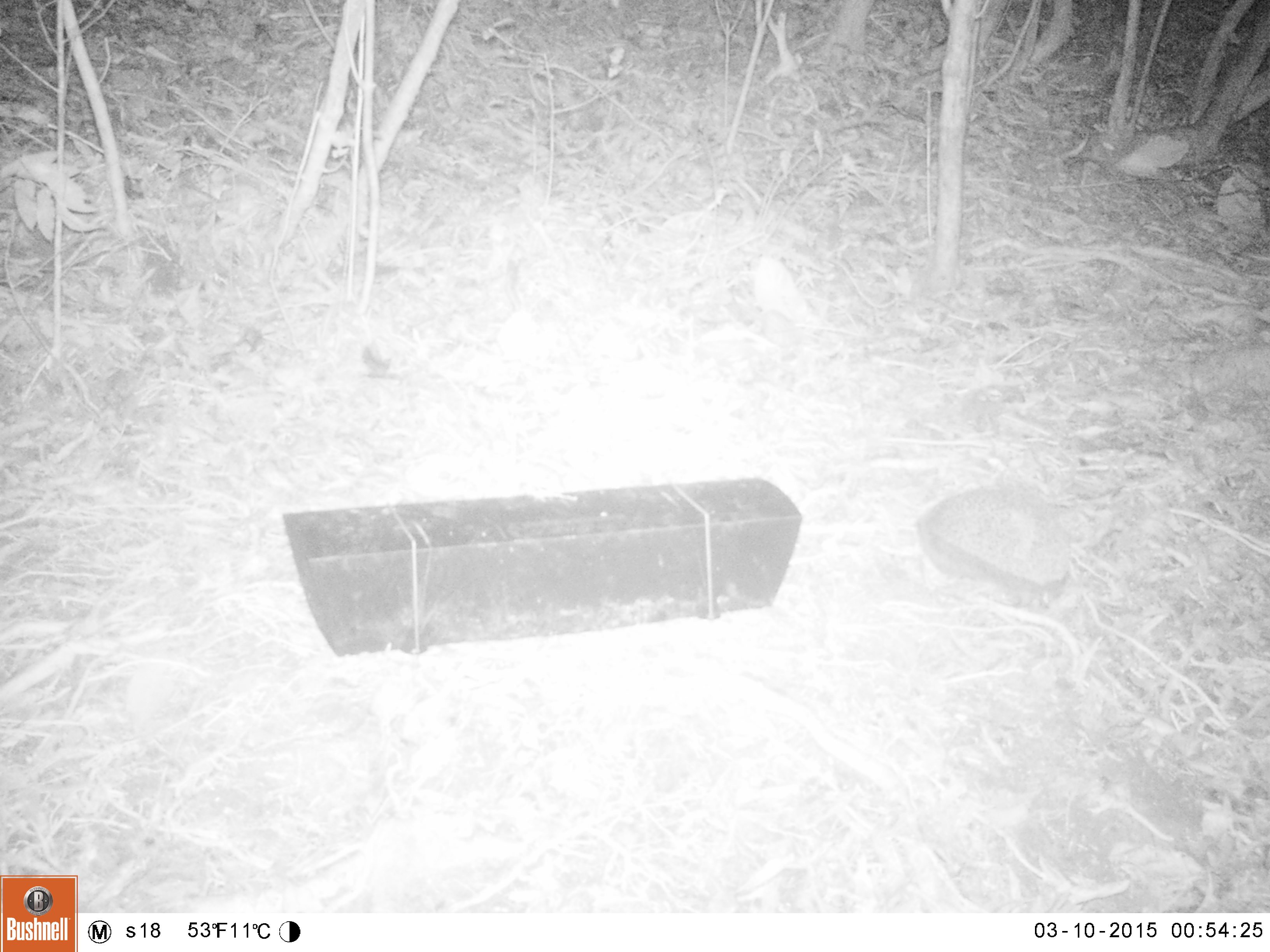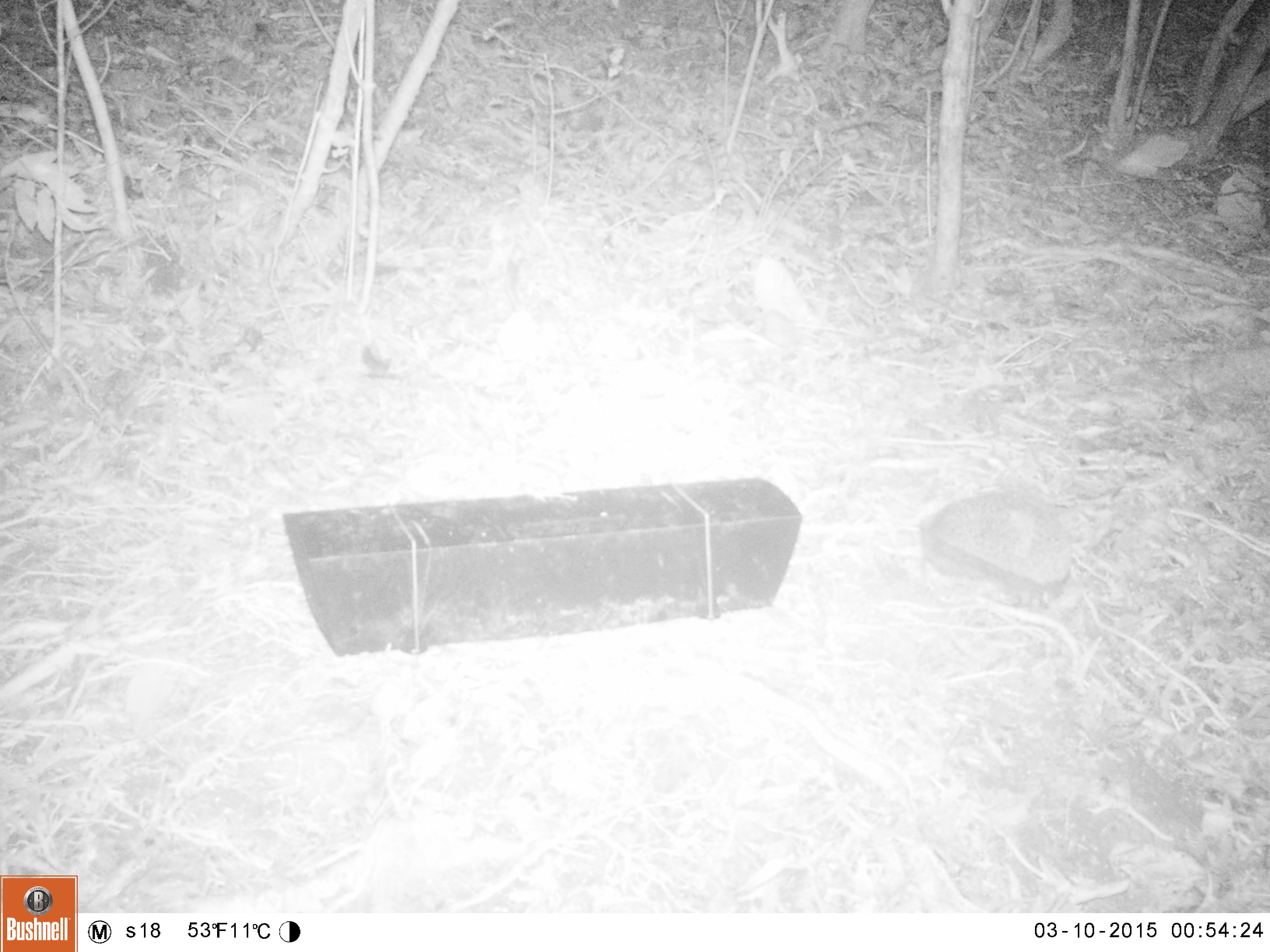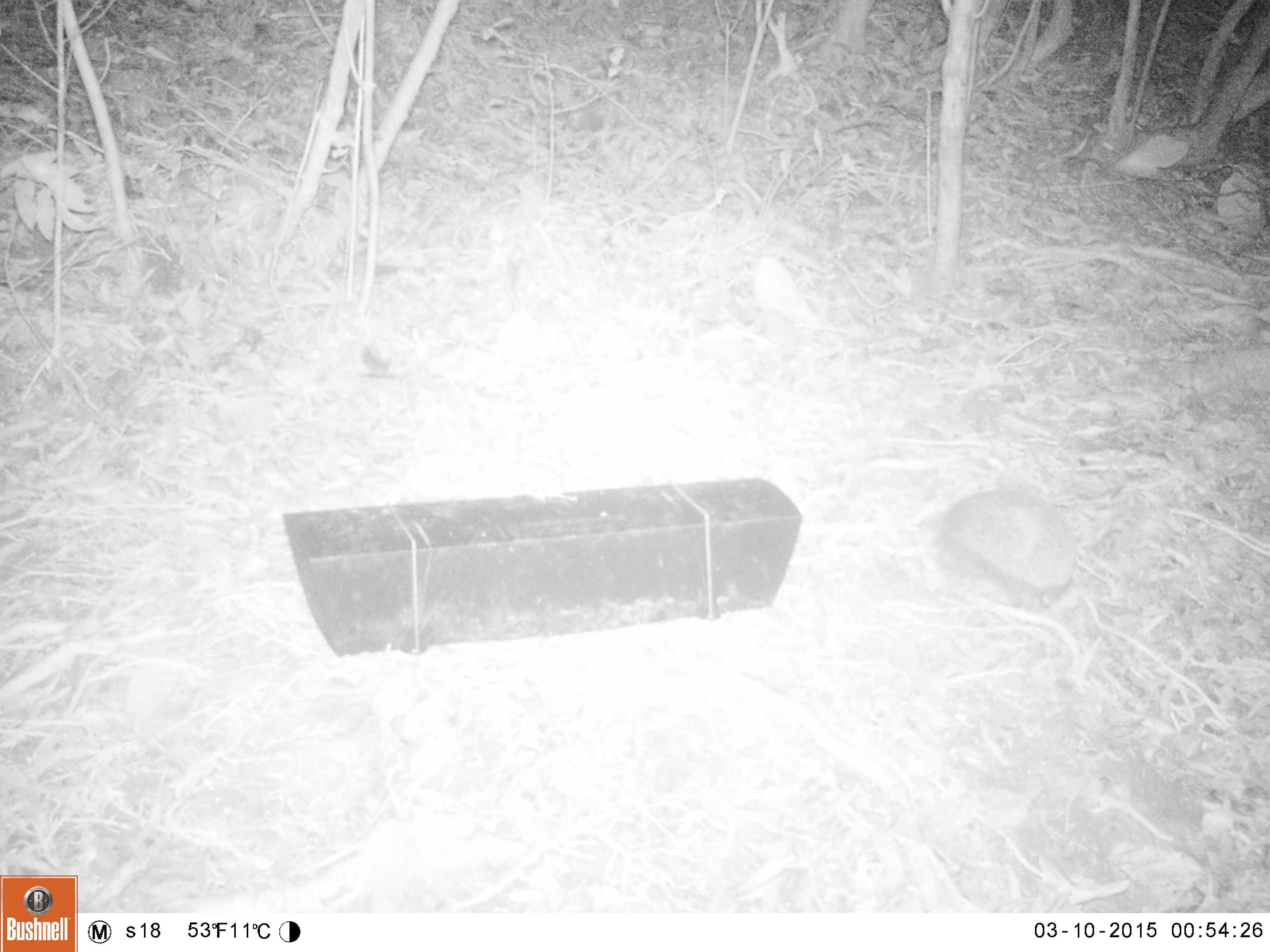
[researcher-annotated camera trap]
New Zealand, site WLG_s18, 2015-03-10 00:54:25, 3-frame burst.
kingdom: Animalia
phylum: Chordata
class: Mammalia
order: Eulipotyphla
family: Erinaceidae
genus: Erinaceus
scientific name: Erinaceus europaeus europaeus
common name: european hedgehog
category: hedgehog